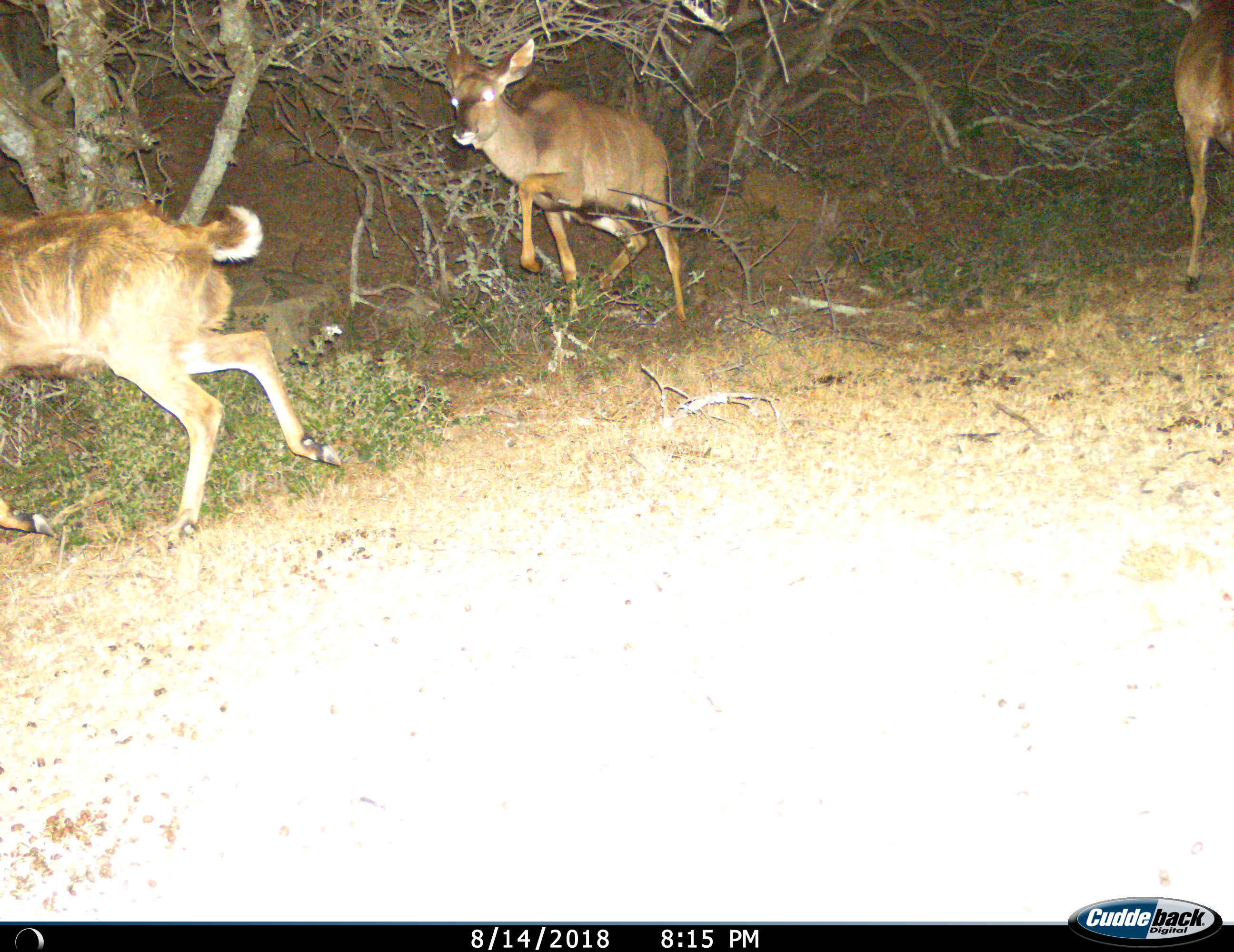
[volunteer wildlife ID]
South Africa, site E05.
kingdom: Animalia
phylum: Chordata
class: Mammalia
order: Artiodactyla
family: Bovidae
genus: Tragelaphus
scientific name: Tragelaphus strepsiceros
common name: greater kudu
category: kudu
Kudu (greater kudu) (Tragelaphus strepsiceros), count 3. Behavior (volunteer vote fractions): standing 14%, resting 0%, moving 100%, interacting 0%. Young present (vote fraction): 43%. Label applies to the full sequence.